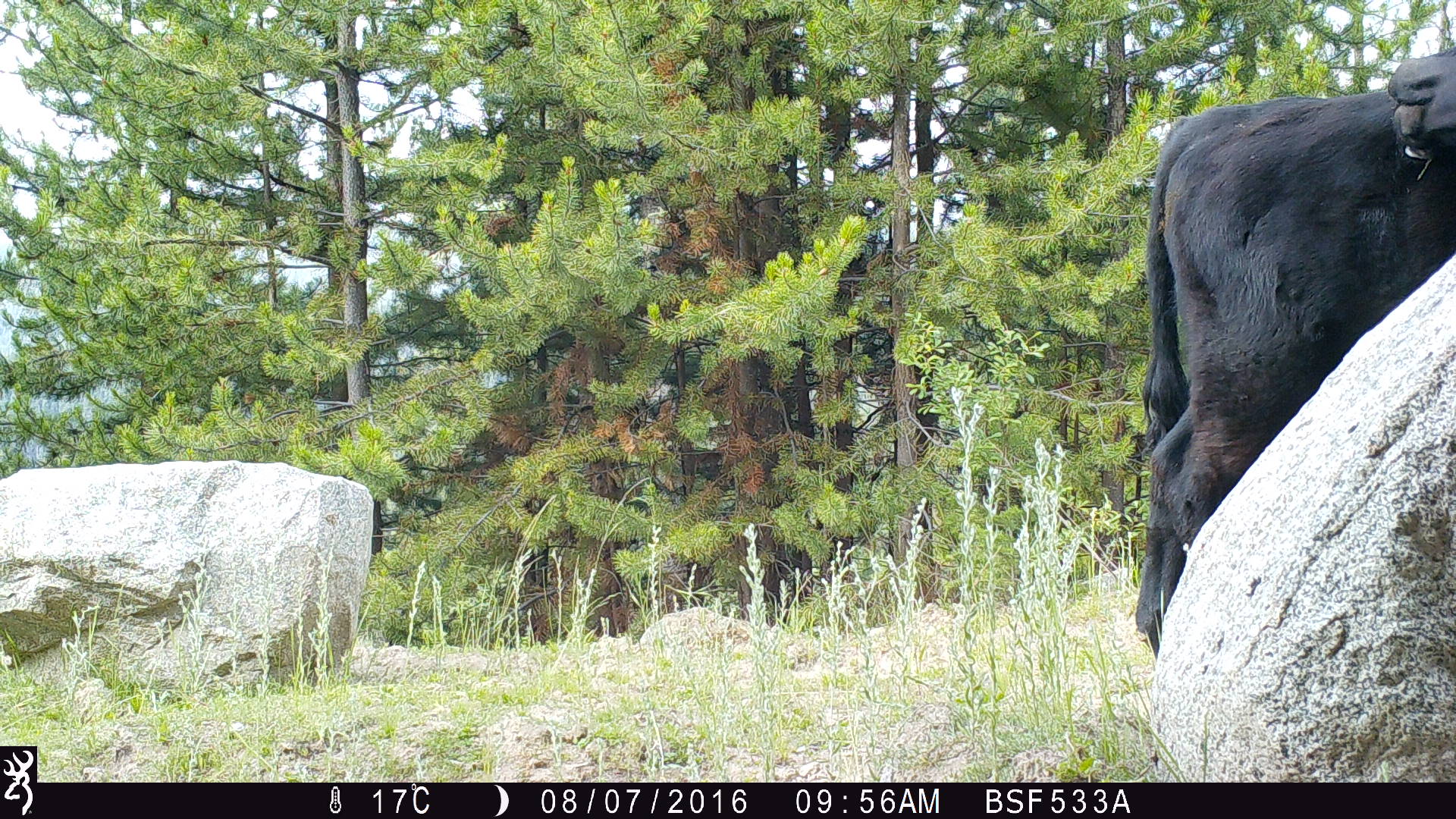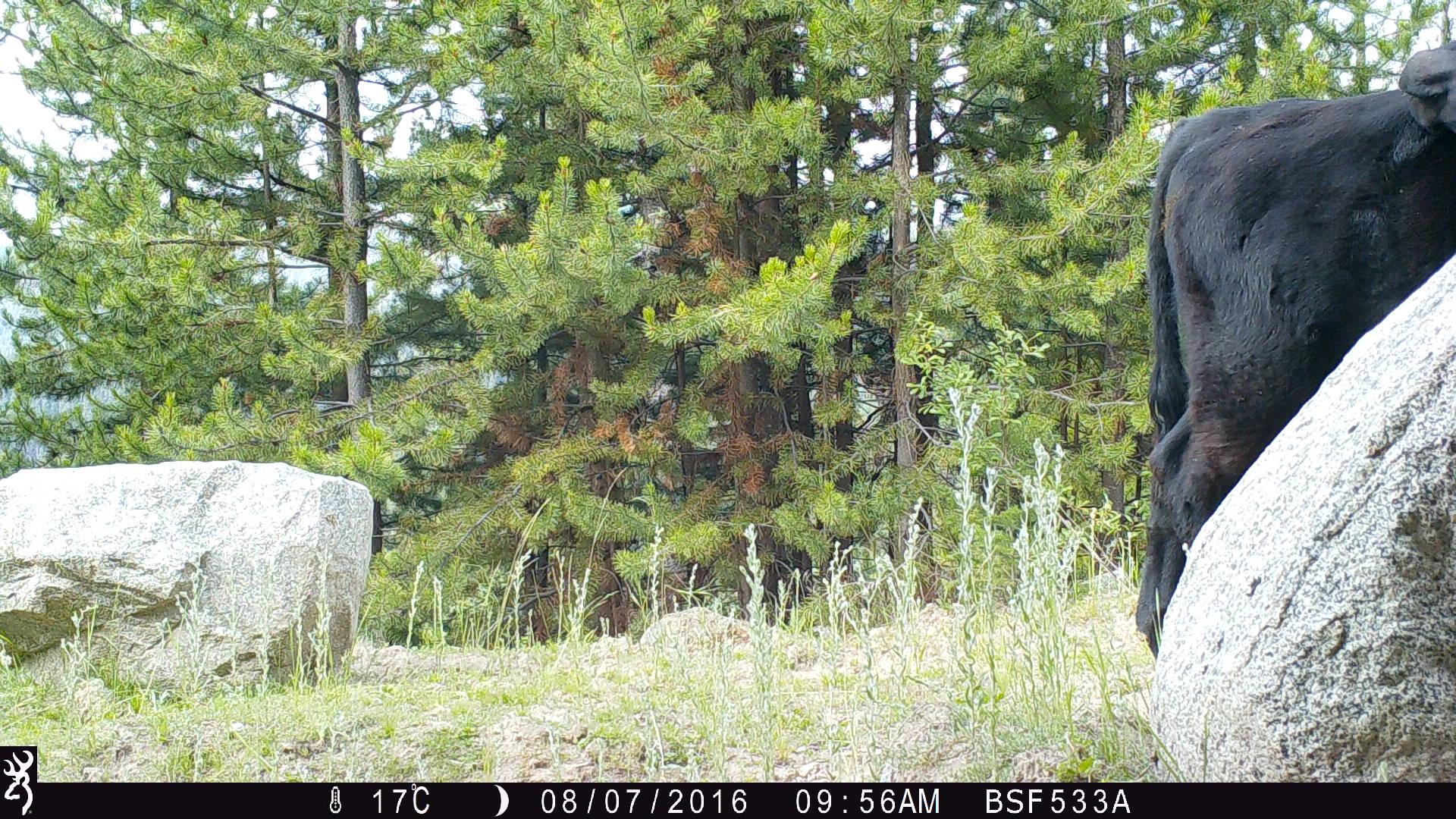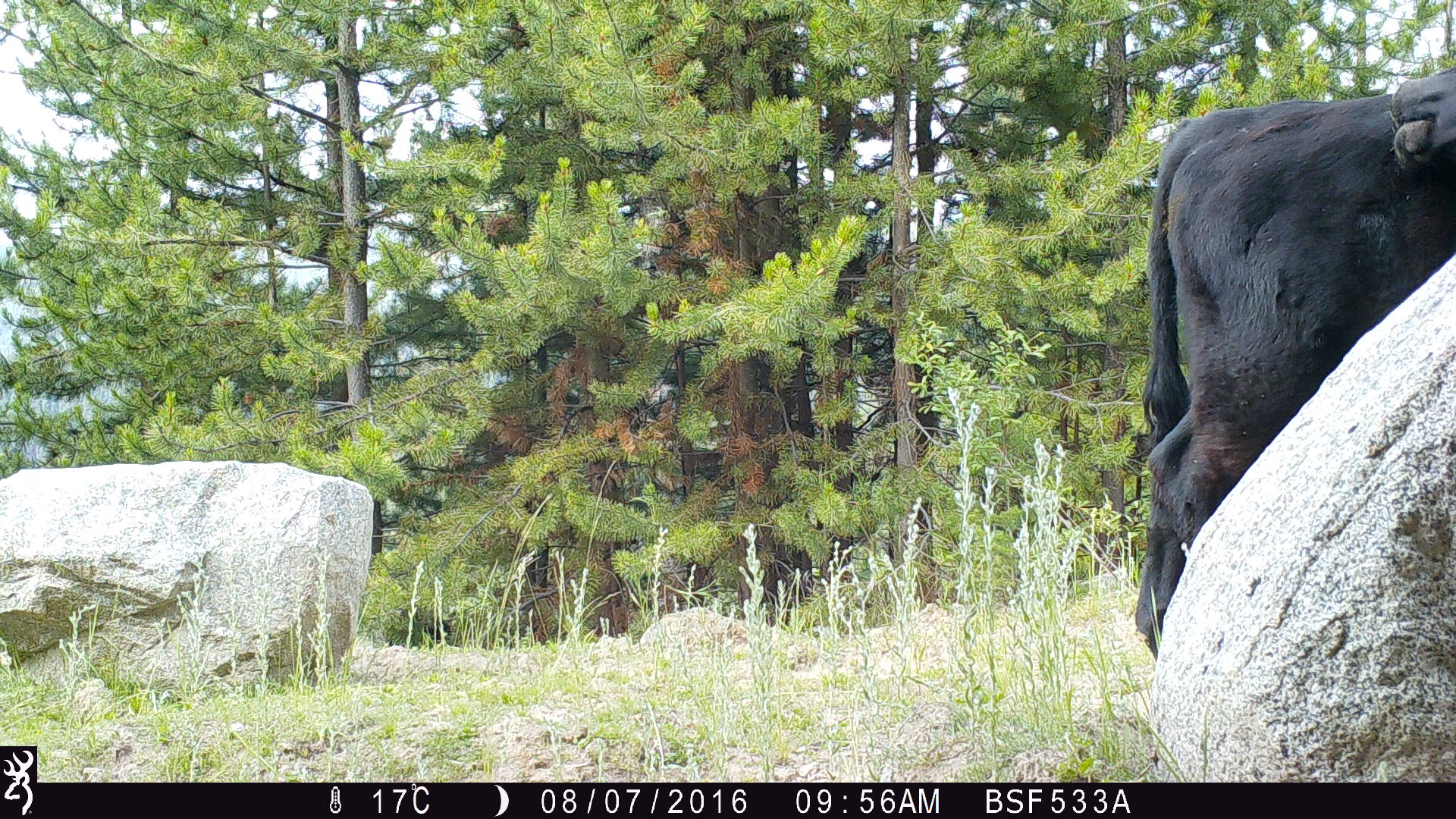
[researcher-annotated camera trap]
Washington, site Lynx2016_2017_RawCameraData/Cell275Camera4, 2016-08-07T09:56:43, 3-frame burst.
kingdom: Animalia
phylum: Chordata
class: Mammalia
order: Artiodactyla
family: Bovidae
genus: Bos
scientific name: Bos taurus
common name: domestic cattle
Domestic cattle (Bos taurus). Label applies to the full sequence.